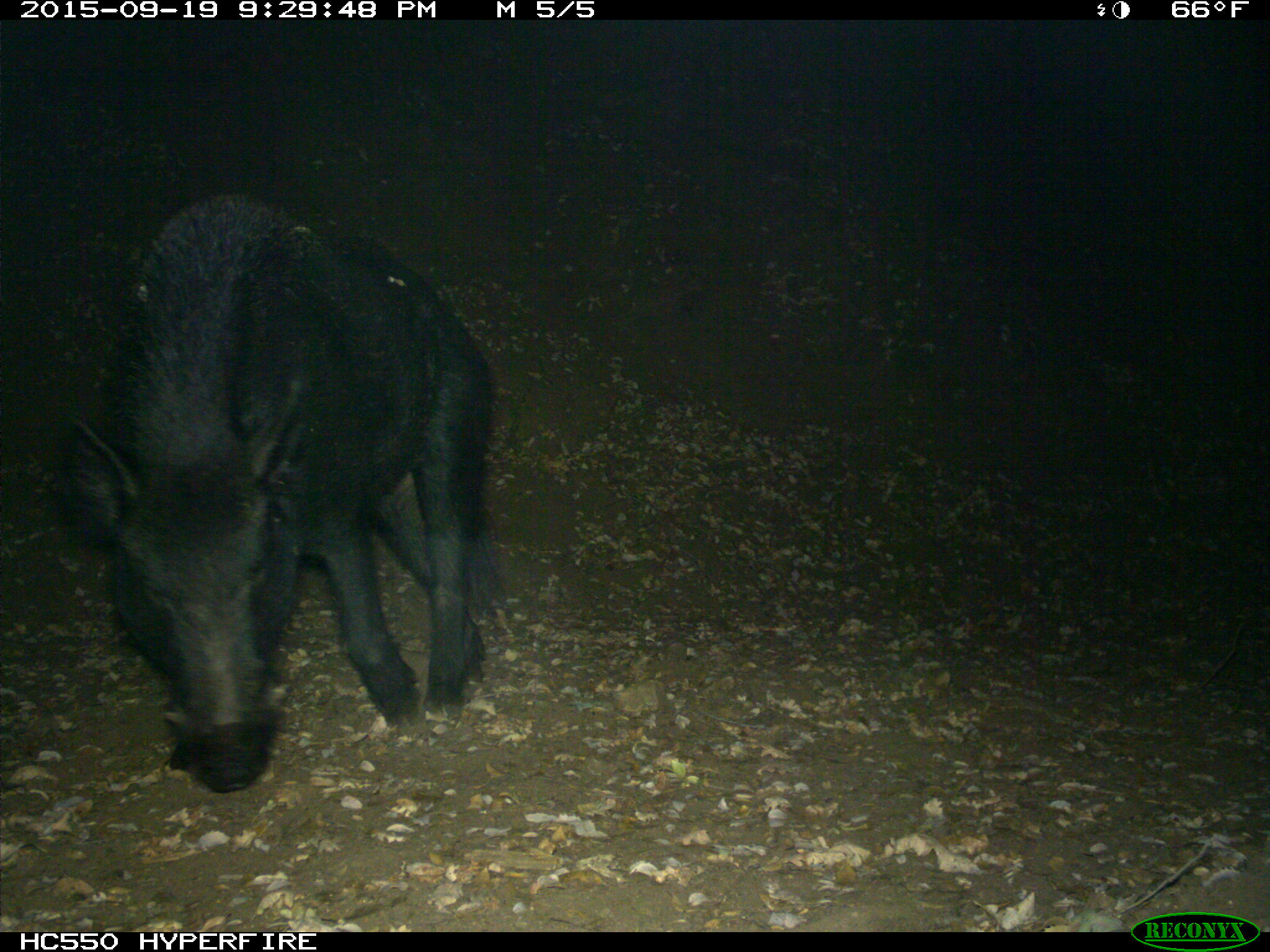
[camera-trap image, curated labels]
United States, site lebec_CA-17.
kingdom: Animalia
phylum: Chordata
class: Mammalia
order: Artiodactyla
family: Suidae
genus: Sus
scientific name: Sus scrofa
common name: wild boar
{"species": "Sus scrofa (wild boar)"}